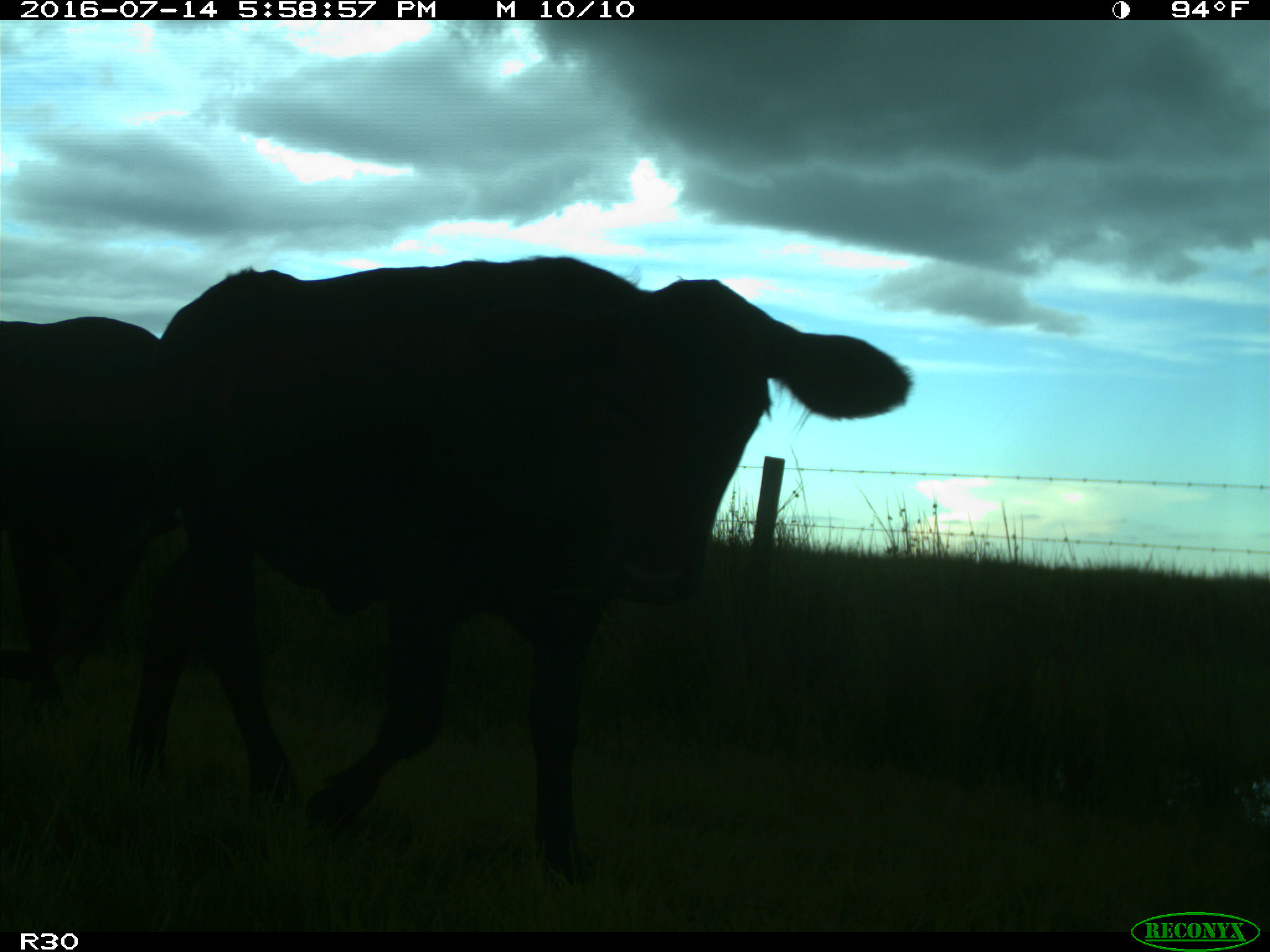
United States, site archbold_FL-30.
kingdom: Animalia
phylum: Chordata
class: Mammalia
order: Artiodactyla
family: Bovidae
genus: Bos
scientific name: Bos taurus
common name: domestic cow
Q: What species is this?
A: Bos taurus (domestic cow).